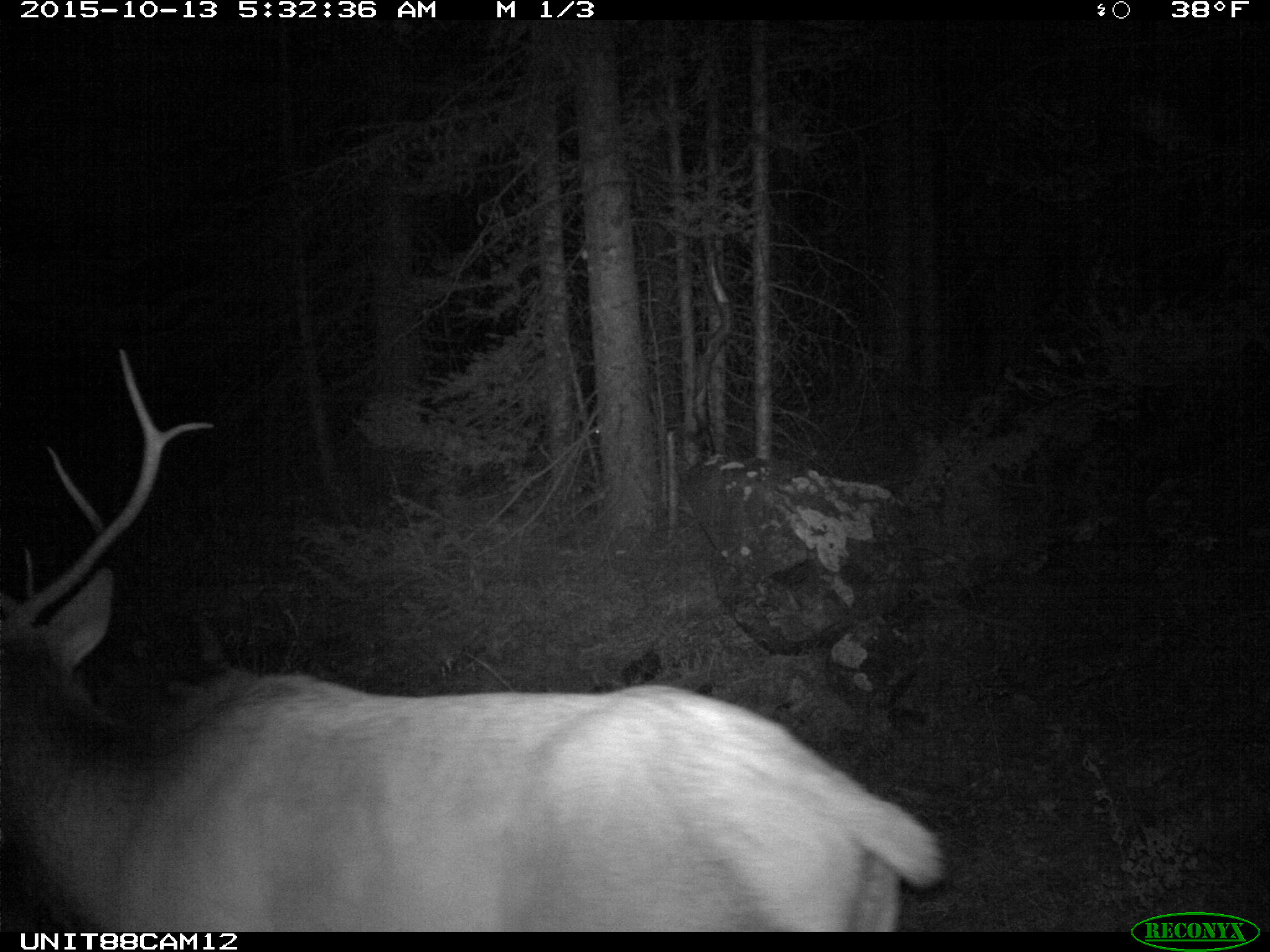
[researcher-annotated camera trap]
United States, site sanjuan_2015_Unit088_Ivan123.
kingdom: Animalia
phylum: Chordata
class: Mammalia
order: Artiodactyla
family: Cervidae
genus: Cervus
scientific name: Cervus elaphus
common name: red deer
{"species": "Cervus elaphus (red deer)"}